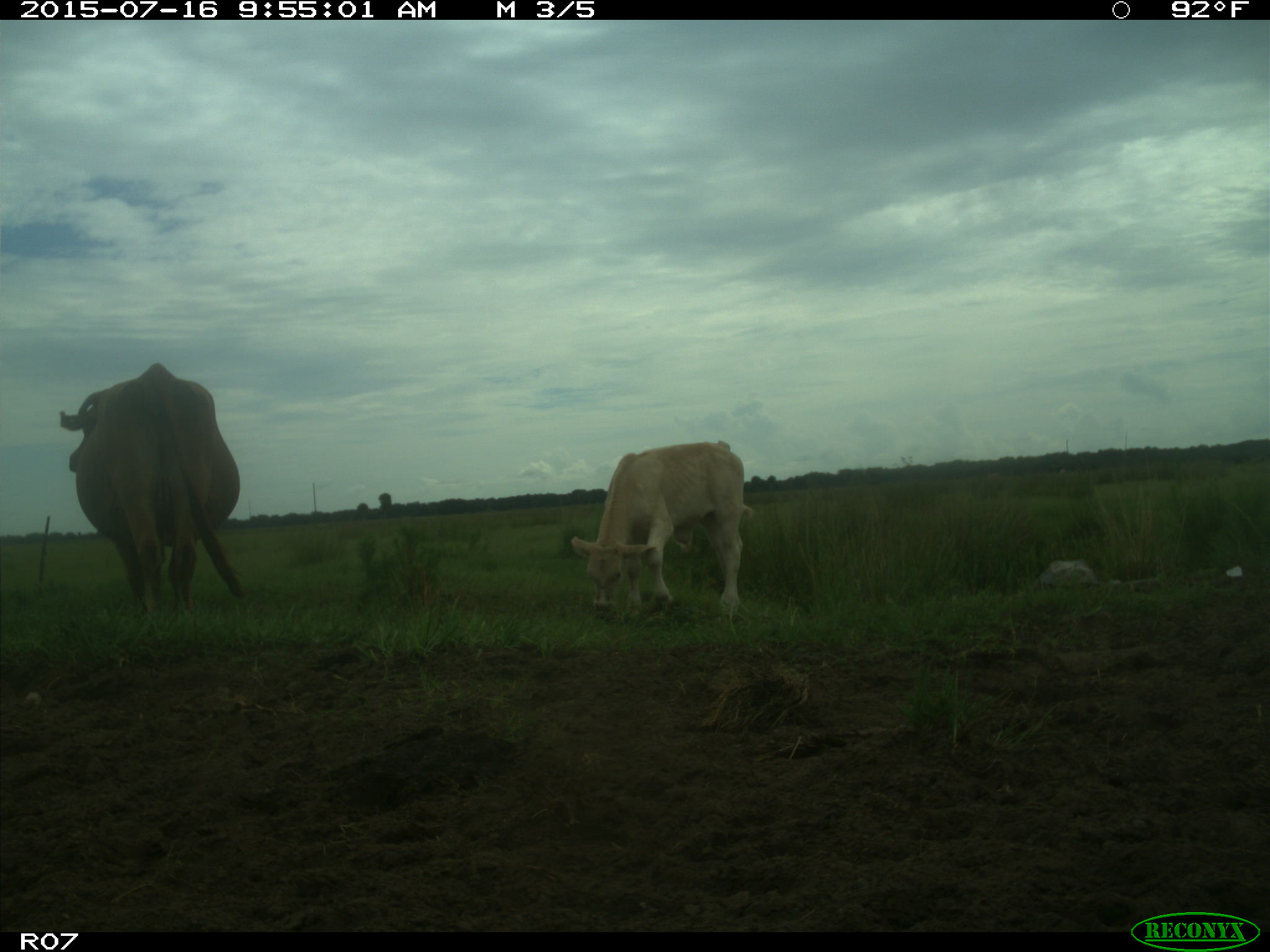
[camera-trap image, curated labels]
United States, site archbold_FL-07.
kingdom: Animalia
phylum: Chordata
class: Mammalia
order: Artiodactyla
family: Bovidae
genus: Bos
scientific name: Bos taurus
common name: domestic cow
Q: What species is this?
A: Bos taurus (domestic cow).